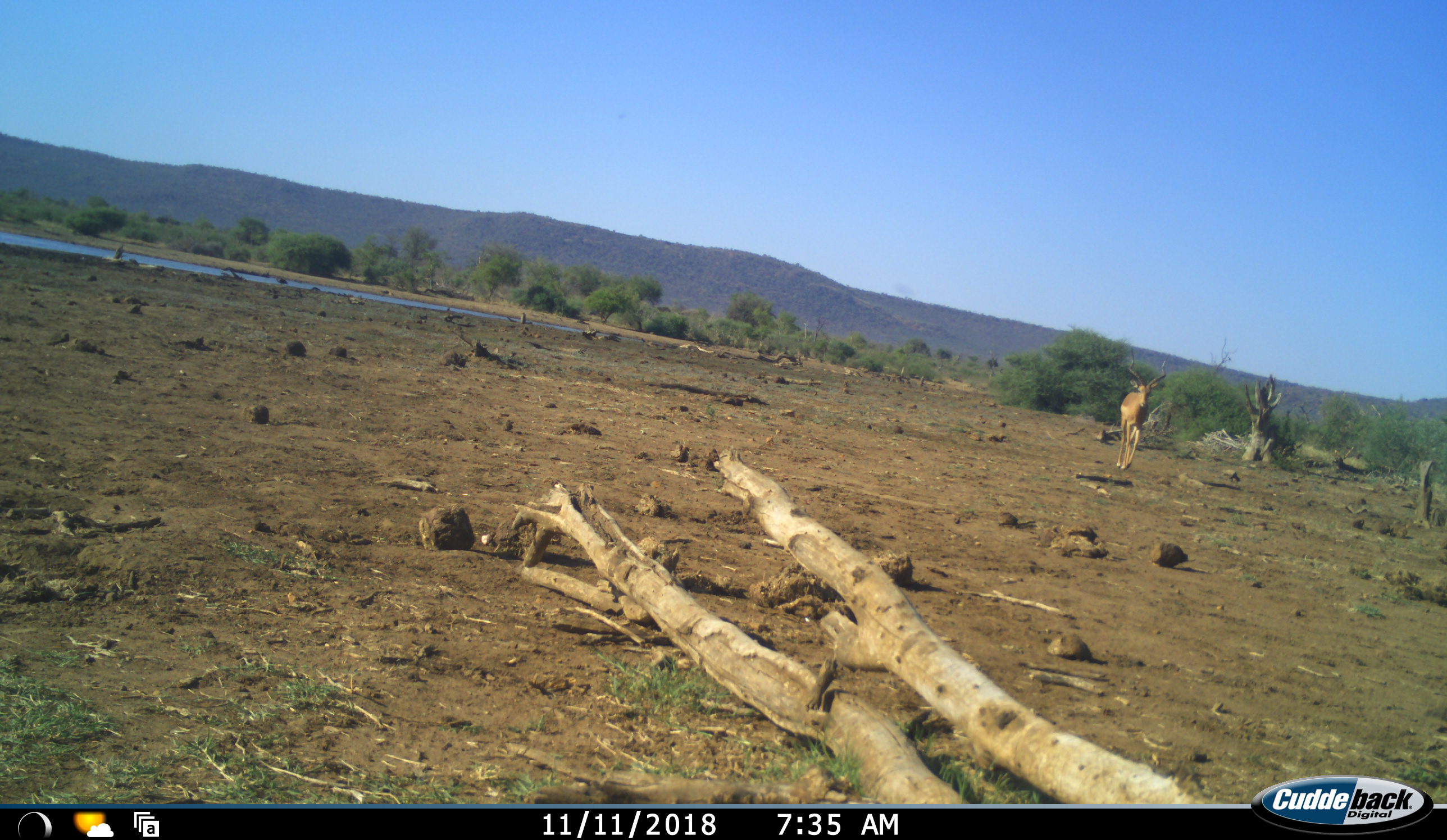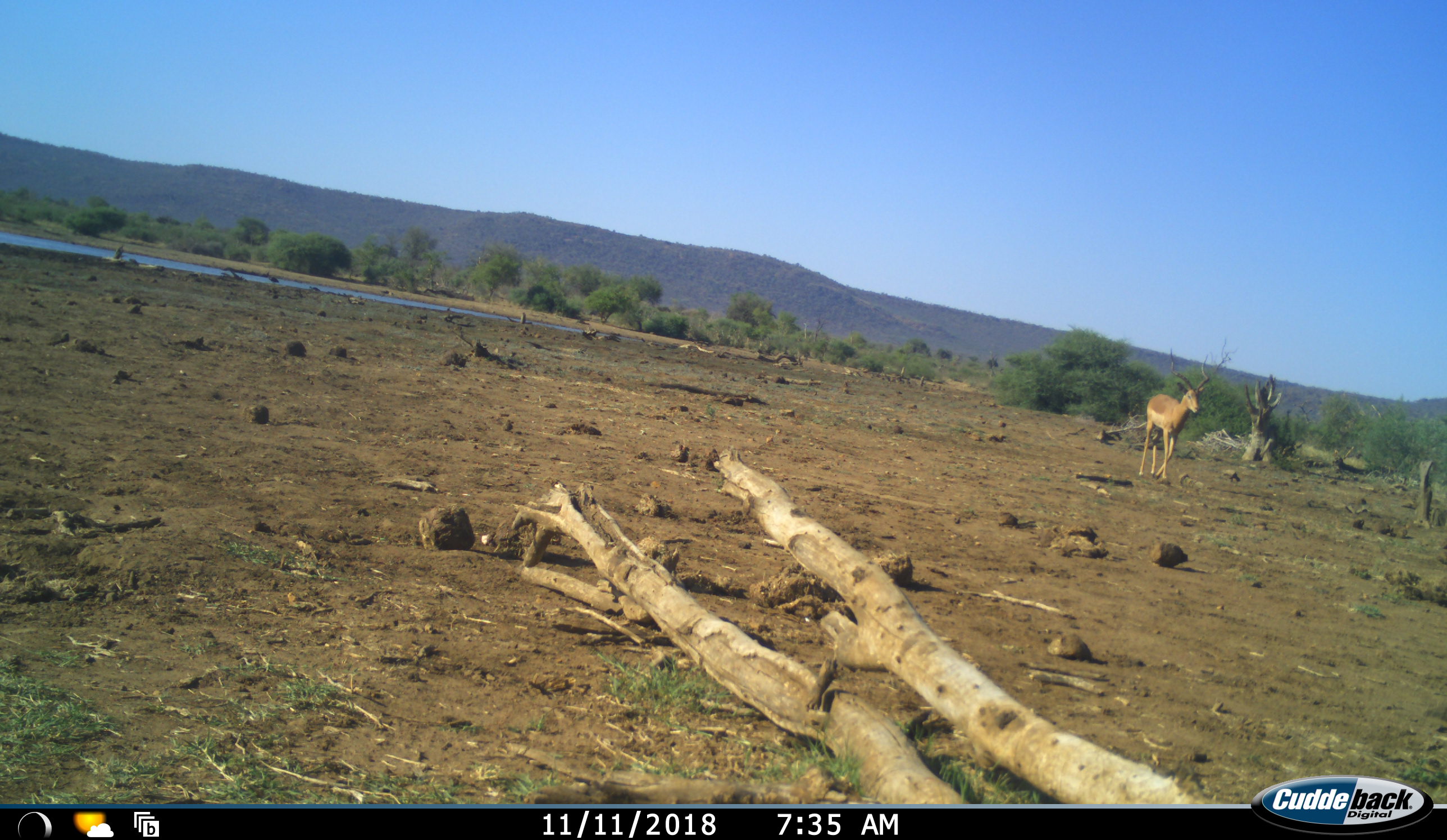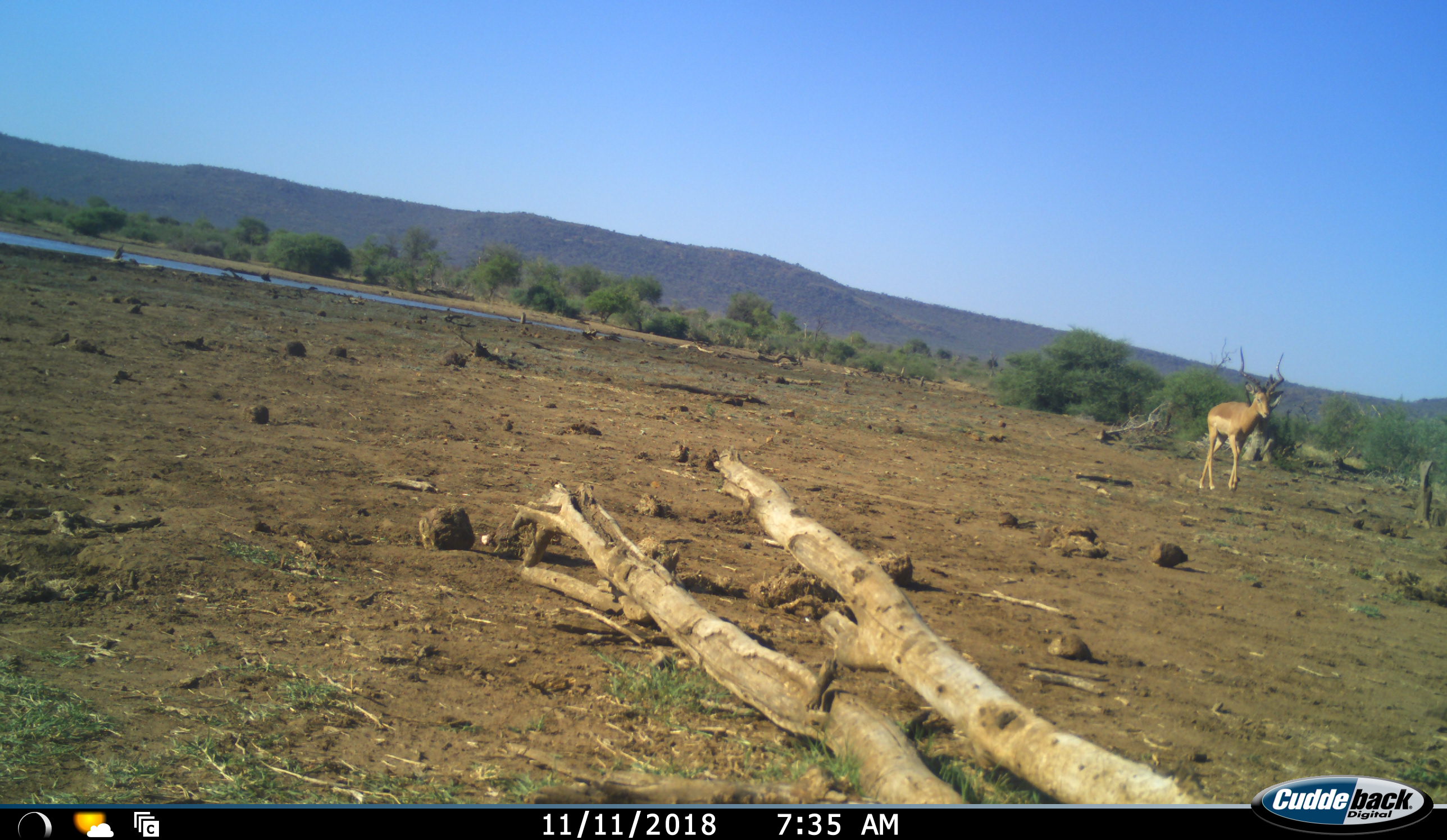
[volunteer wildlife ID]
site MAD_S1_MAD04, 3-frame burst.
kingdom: Animalia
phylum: Chordata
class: Mammalia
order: Artiodactyla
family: Bovidae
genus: Aepyceros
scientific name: Aepyceros melampus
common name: impala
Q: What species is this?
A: Impala (Aepyceros melampus).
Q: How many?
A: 1.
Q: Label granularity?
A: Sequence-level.